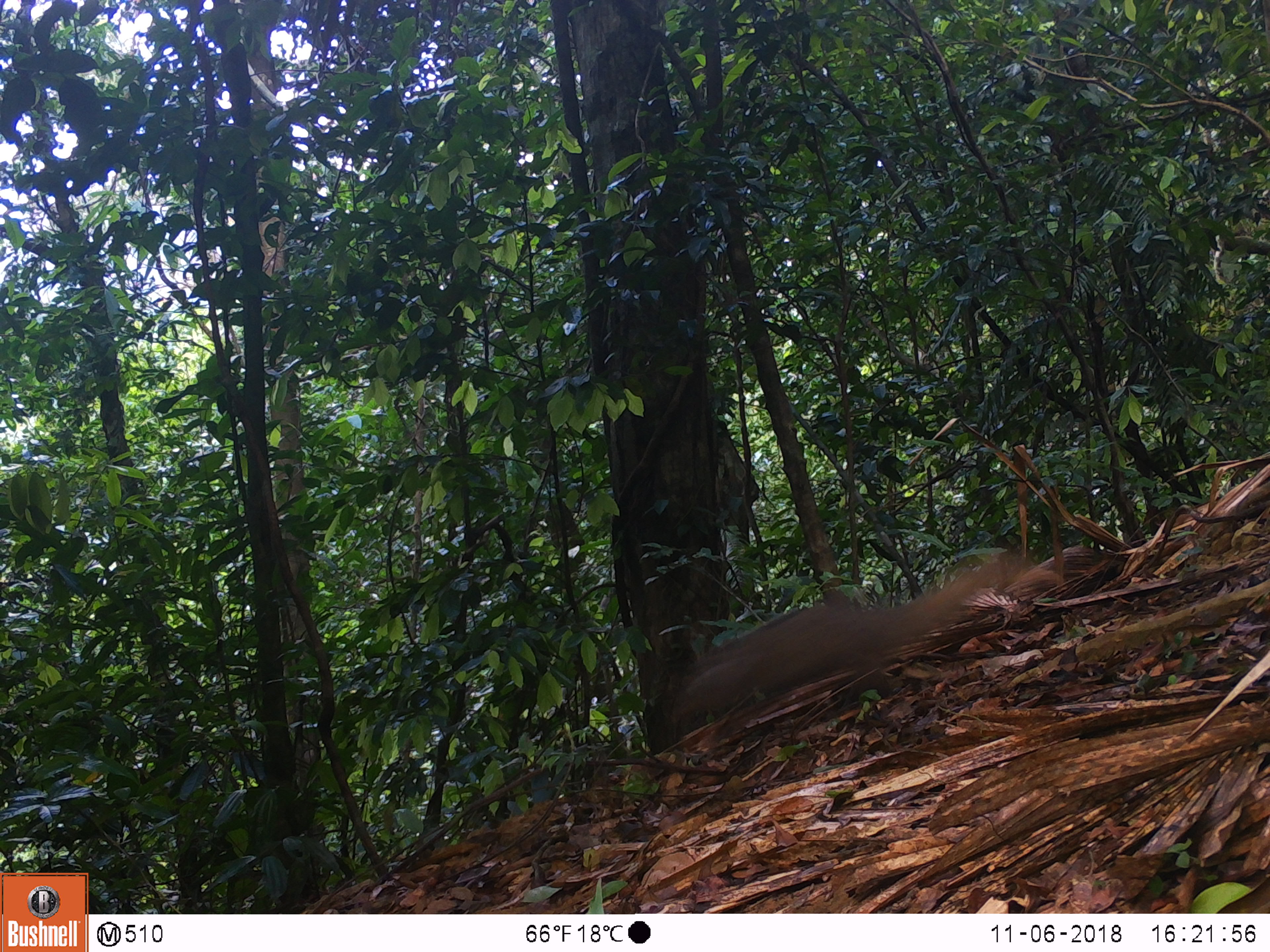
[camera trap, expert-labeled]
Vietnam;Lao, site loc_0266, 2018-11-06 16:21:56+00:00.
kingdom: Animalia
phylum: Chordata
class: Mammalia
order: Carnivora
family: Herpestidae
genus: Urva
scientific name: Urva urva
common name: crab-eating mongoose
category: crab eating mongoose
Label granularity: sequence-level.